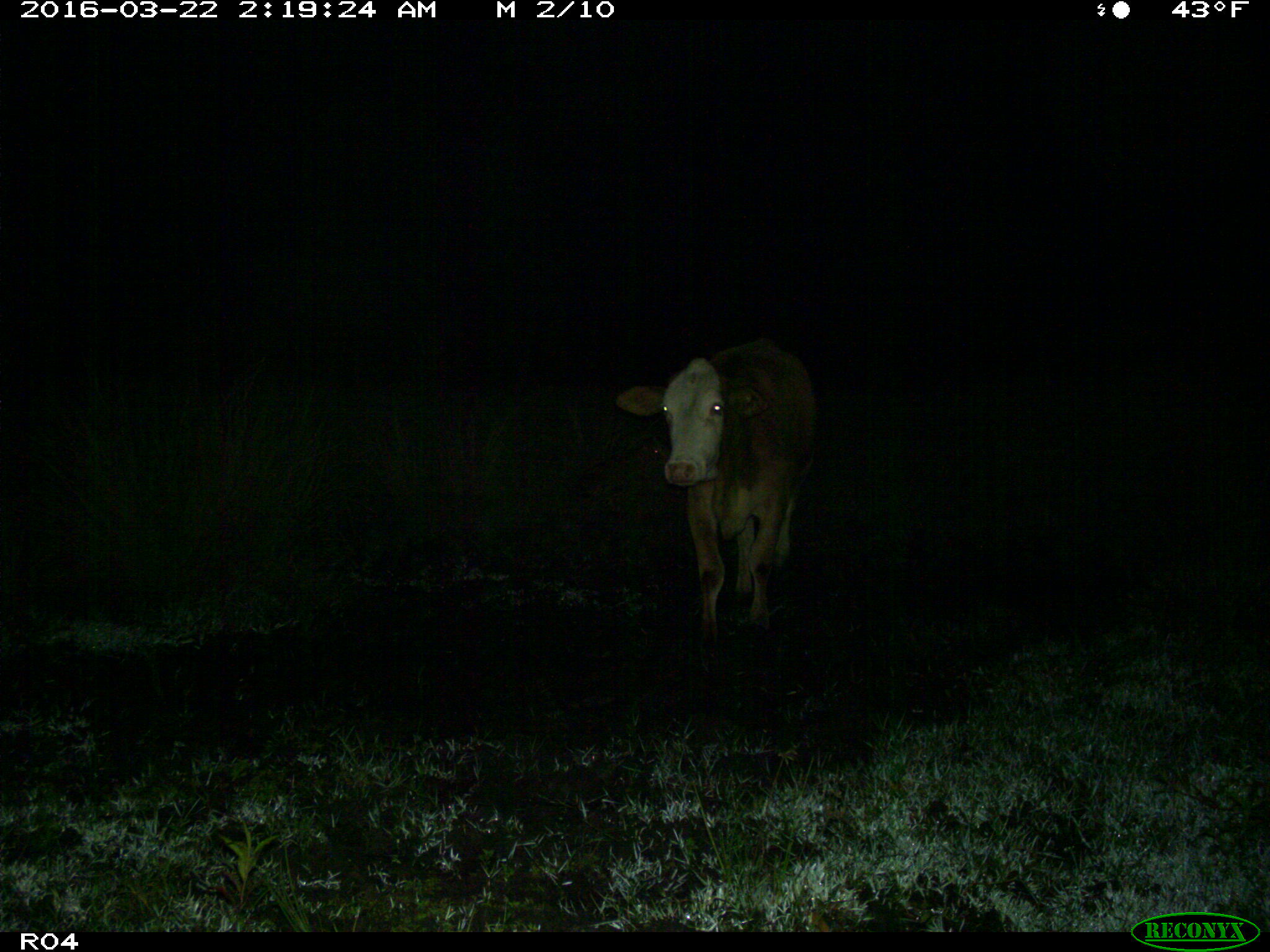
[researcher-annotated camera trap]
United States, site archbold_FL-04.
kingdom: Animalia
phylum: Chordata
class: Mammalia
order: Artiodactyla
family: Bovidae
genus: Bos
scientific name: Bos taurus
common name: domestic cow